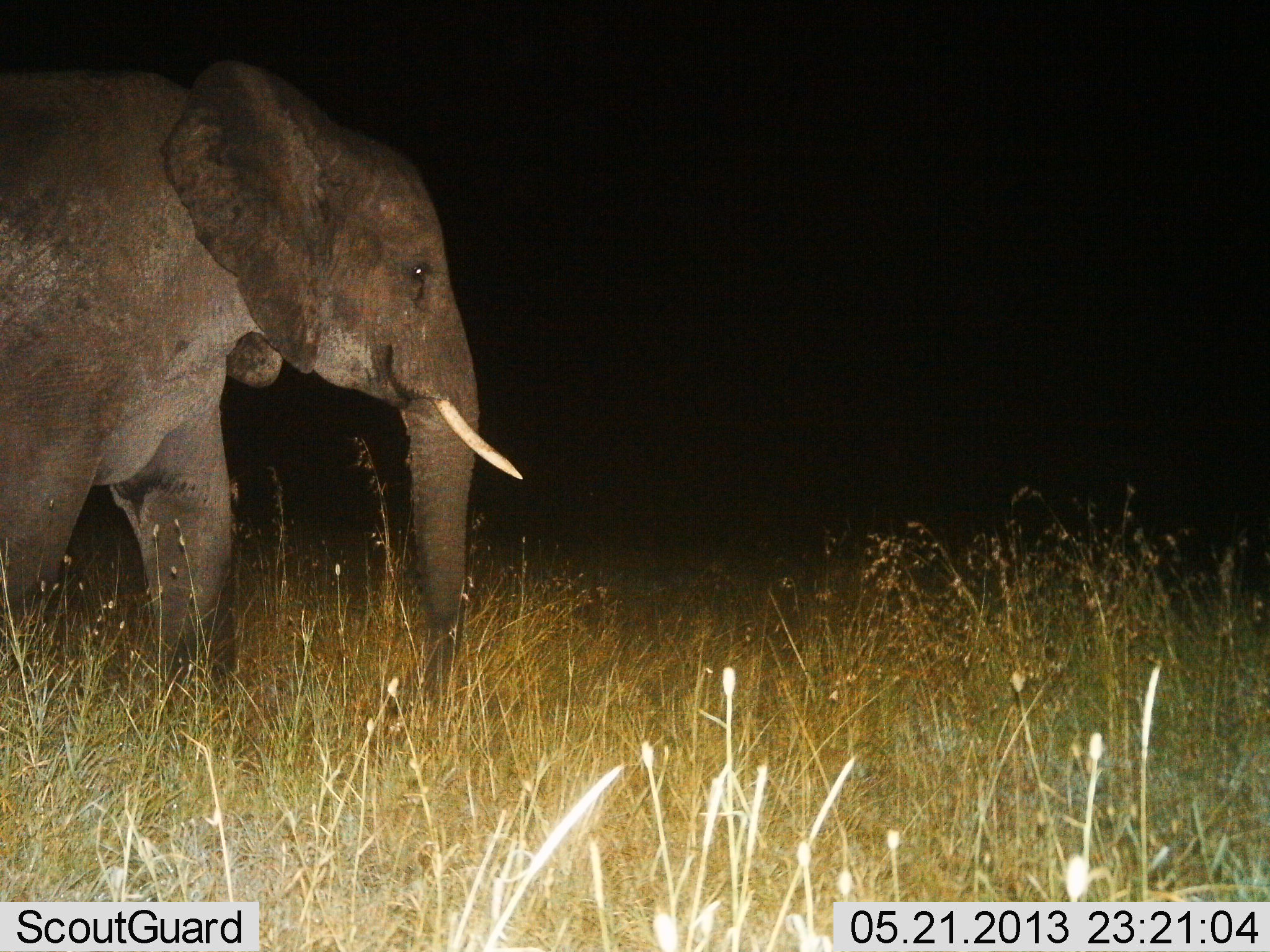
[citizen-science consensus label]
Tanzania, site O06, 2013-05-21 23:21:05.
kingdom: Animalia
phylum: Chordata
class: Mammalia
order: Proboscidea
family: Elephantidae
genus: Loxodonta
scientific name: Loxodonta africana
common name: african bush elephant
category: elephant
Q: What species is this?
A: Elephant (african bush elephant) (Loxodonta africana).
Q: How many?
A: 1.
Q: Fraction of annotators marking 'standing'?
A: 24%.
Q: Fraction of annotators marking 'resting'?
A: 0%.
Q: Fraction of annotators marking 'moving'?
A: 79%.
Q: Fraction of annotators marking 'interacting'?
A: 0%.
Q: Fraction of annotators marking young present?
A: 0%.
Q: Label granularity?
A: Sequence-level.